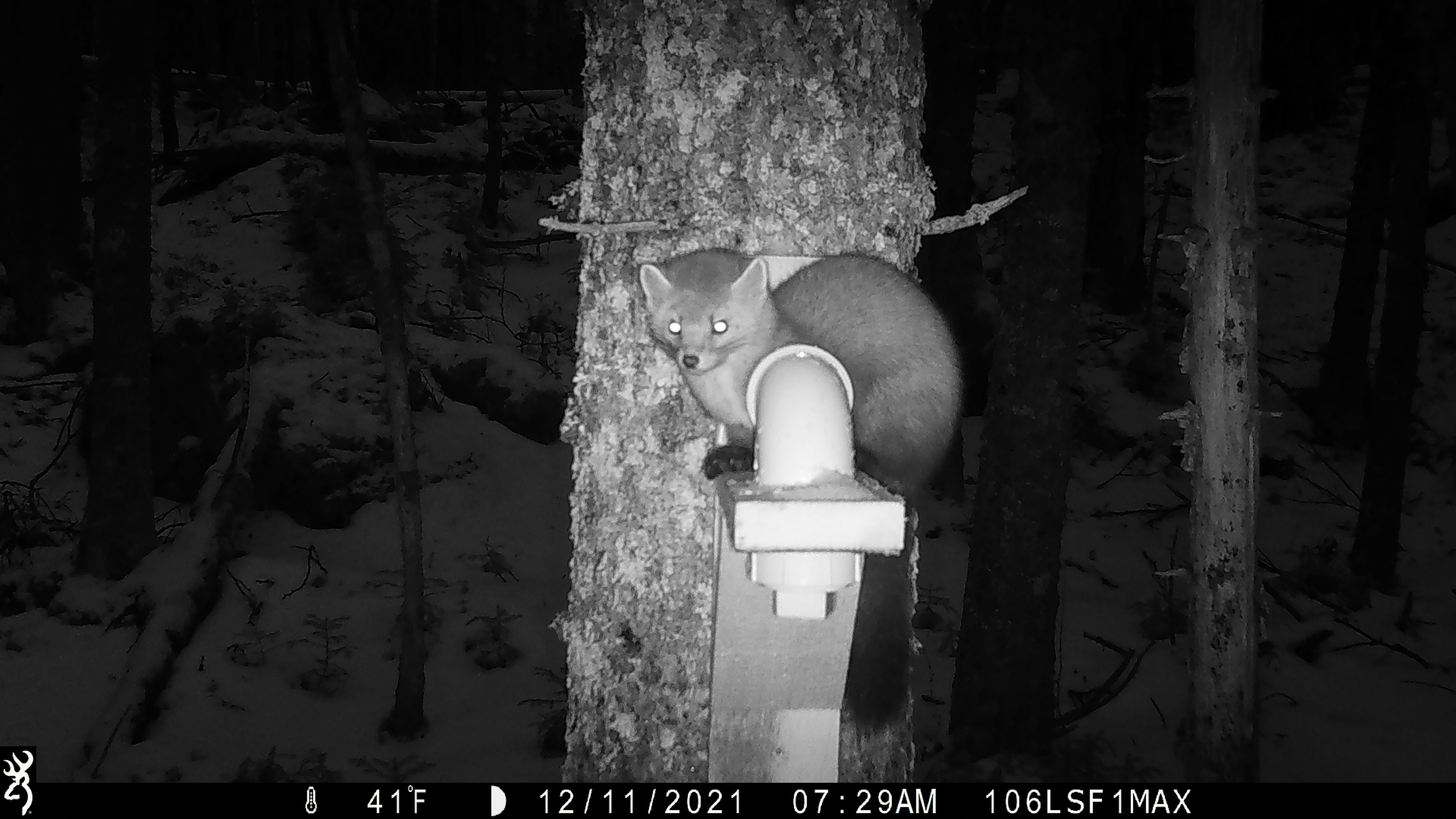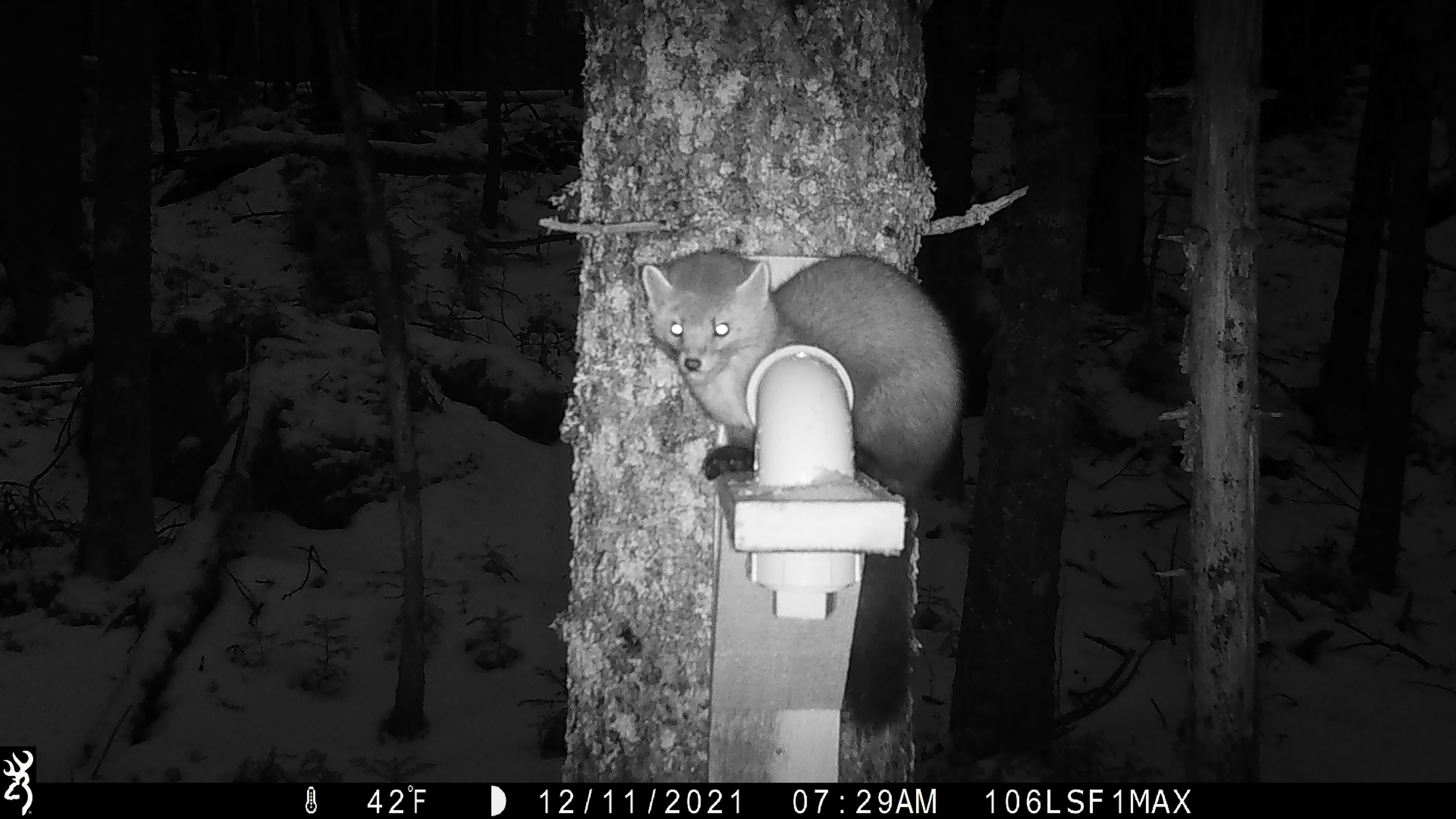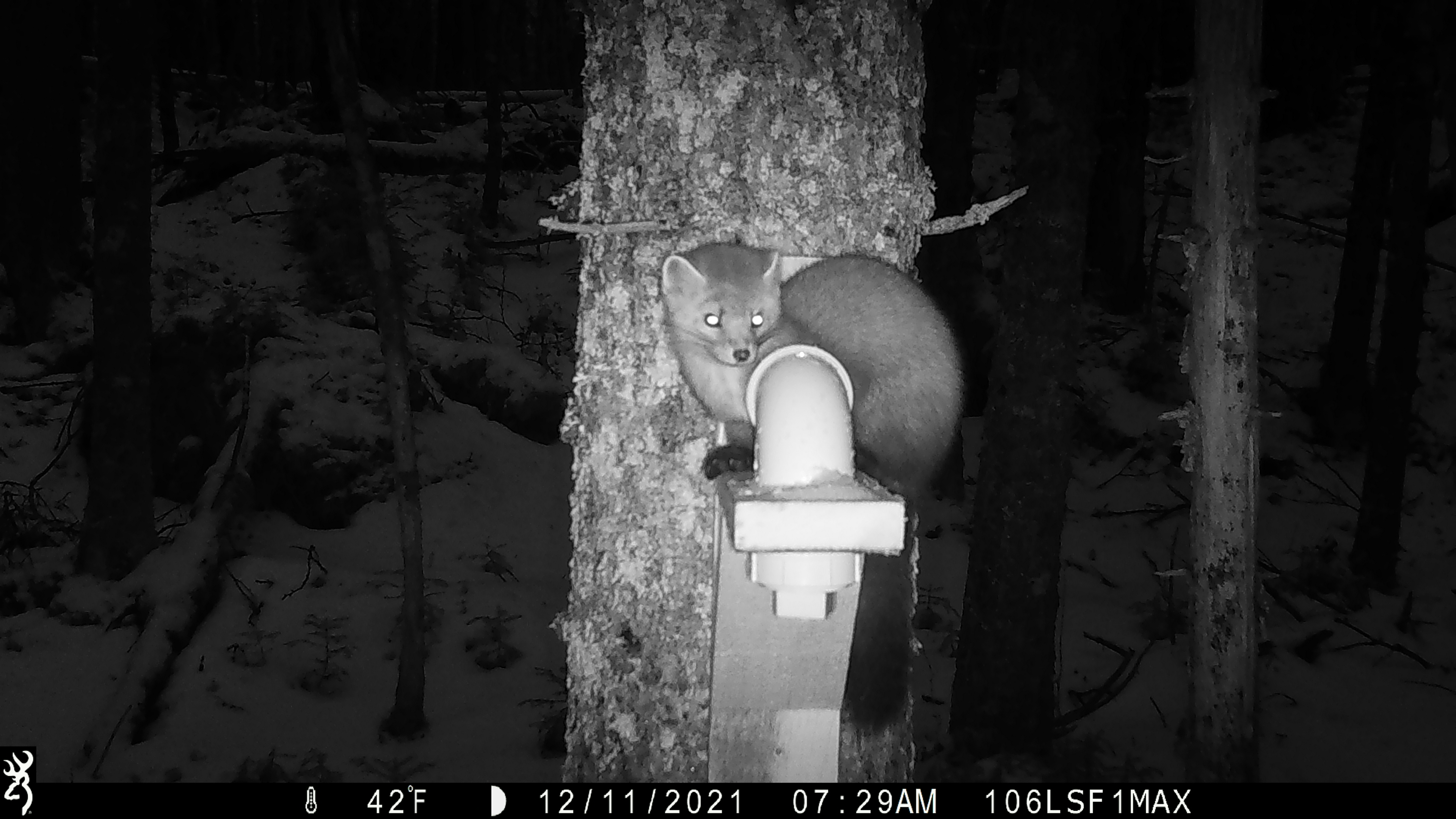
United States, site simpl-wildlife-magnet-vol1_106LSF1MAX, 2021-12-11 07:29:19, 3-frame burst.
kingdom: Animalia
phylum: Chordata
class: Mammalia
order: Carnivora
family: Mustelidae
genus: Martes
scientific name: Martes americana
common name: american marten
American marten (Martes americana).